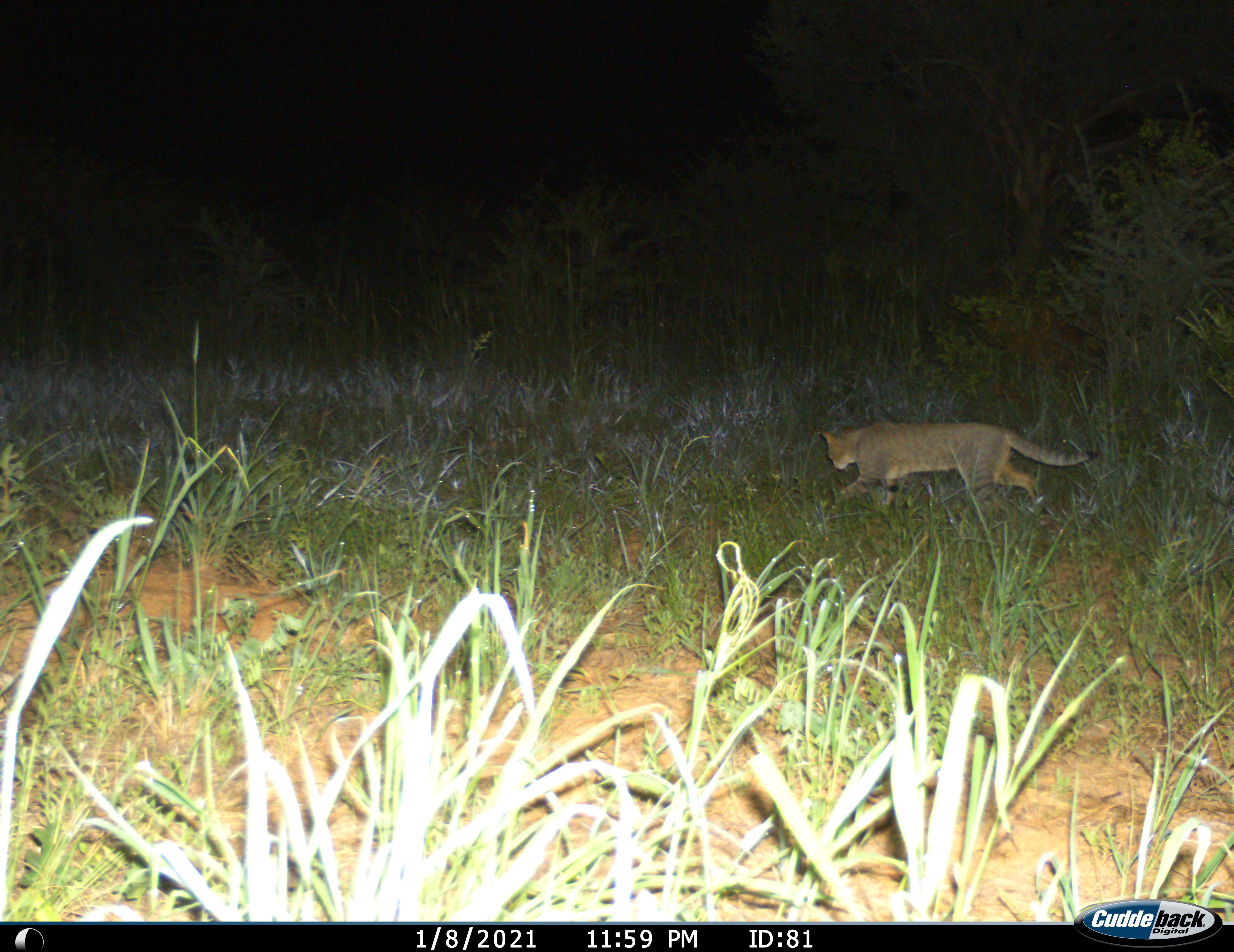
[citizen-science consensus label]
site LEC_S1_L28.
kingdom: Animalia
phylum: Chordata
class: Mammalia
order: Carnivora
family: Felidae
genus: Felis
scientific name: Felis lybica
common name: african wild cat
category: africanwildcat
Africanwildcat (african wild cat) (Felis lybica), count 1. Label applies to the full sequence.